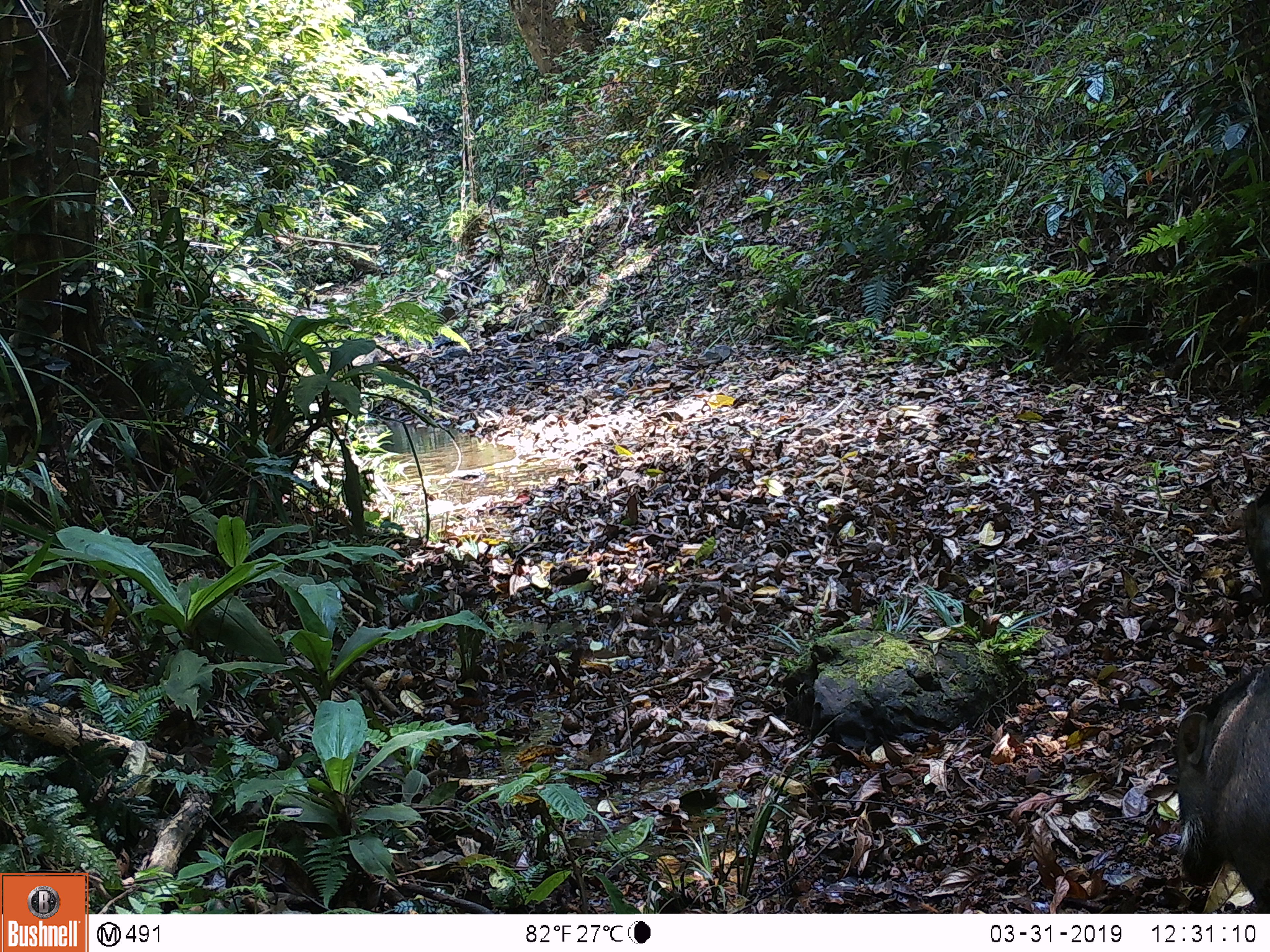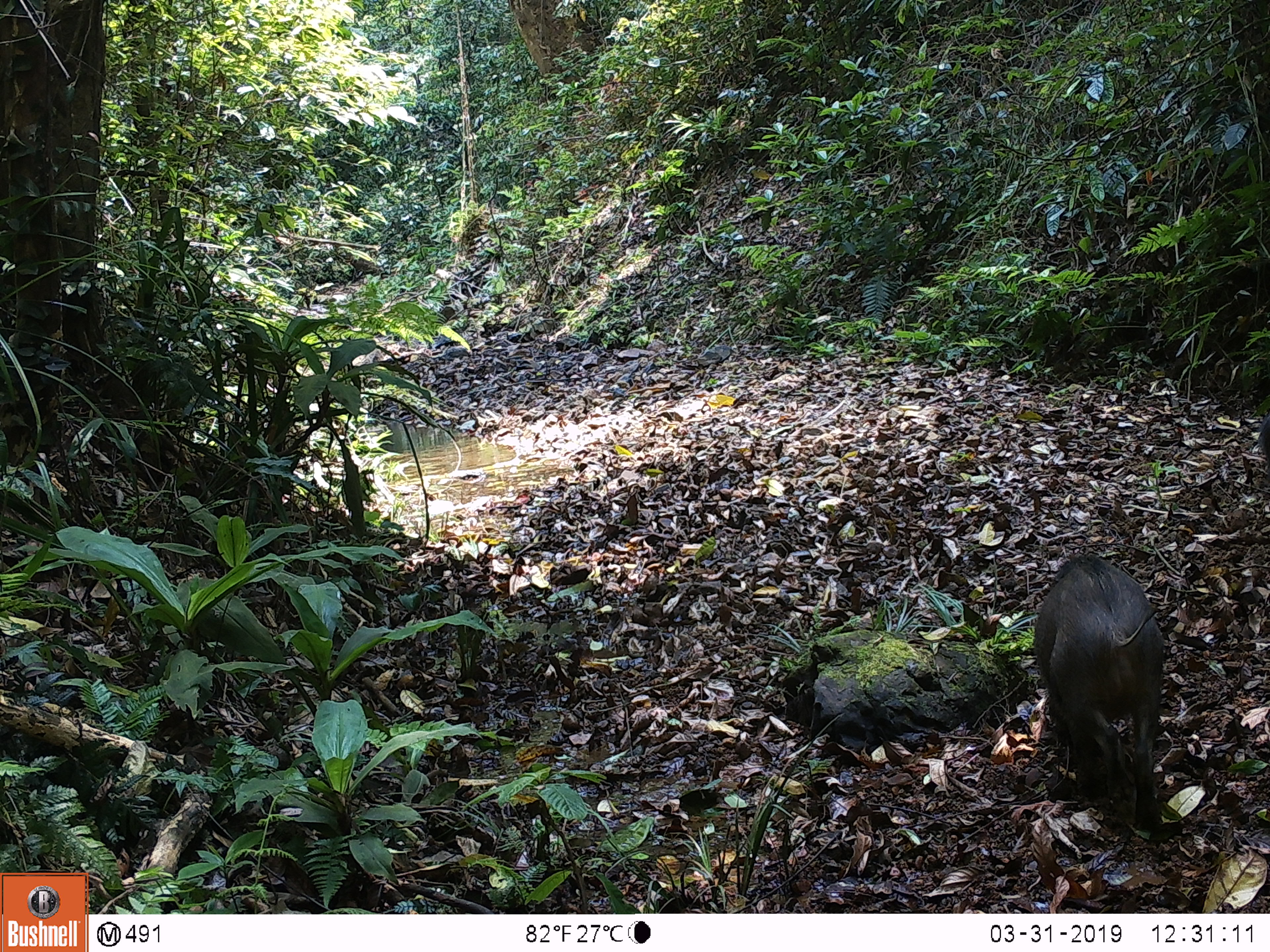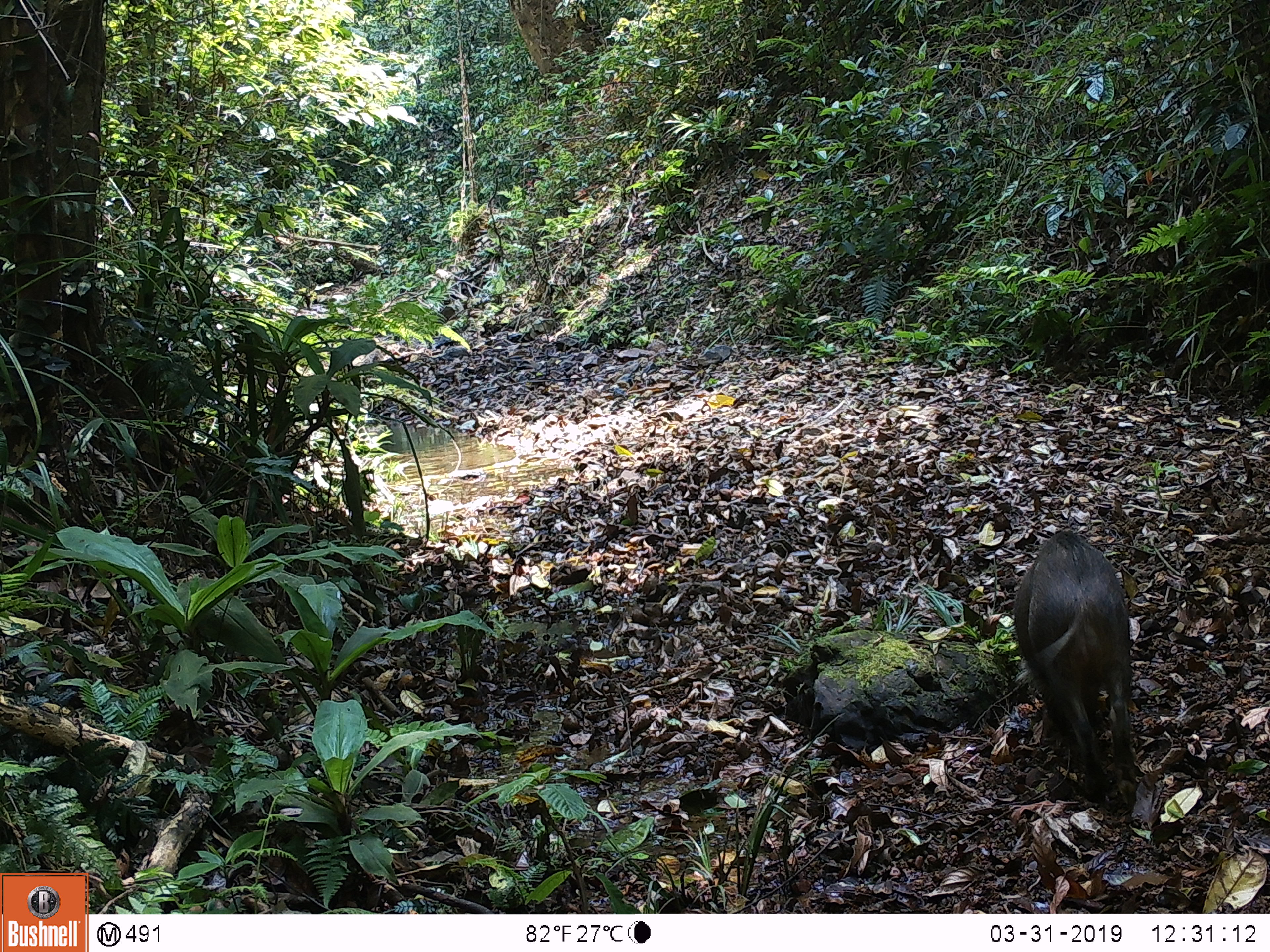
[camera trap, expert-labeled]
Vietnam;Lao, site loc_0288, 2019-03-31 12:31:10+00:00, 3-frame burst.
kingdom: Animalia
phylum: Chordata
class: Mammalia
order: Artiodactyla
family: Suidae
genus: Sus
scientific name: Sus scrofa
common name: eurasian wild pig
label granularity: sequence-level